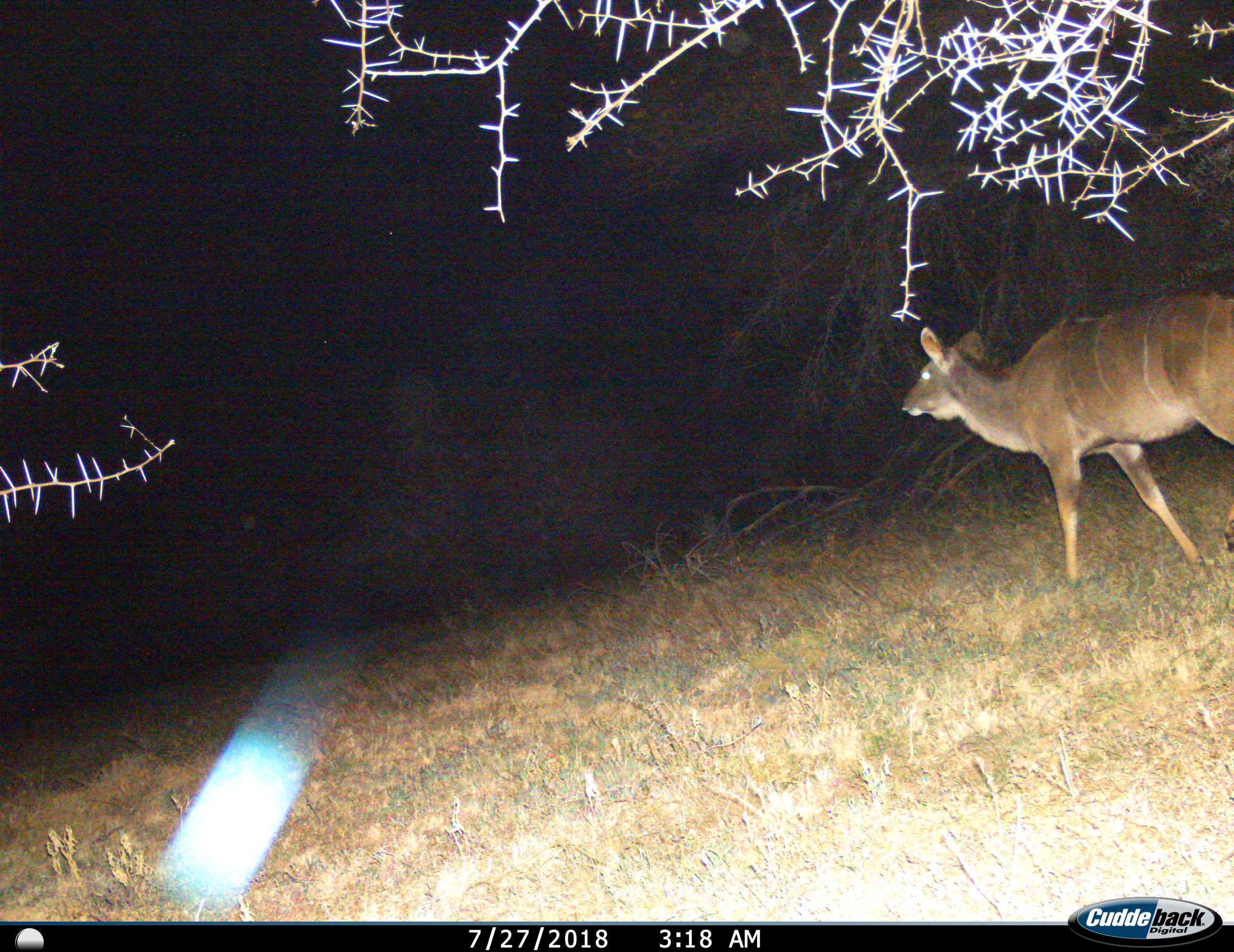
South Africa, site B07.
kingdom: Animalia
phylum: Chordata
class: Mammalia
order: Artiodactyla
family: Bovidae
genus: Tragelaphus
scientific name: Tragelaphus strepsiceros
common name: greater kudu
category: kudu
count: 1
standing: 40%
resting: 0%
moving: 70%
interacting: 0%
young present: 0%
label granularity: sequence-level